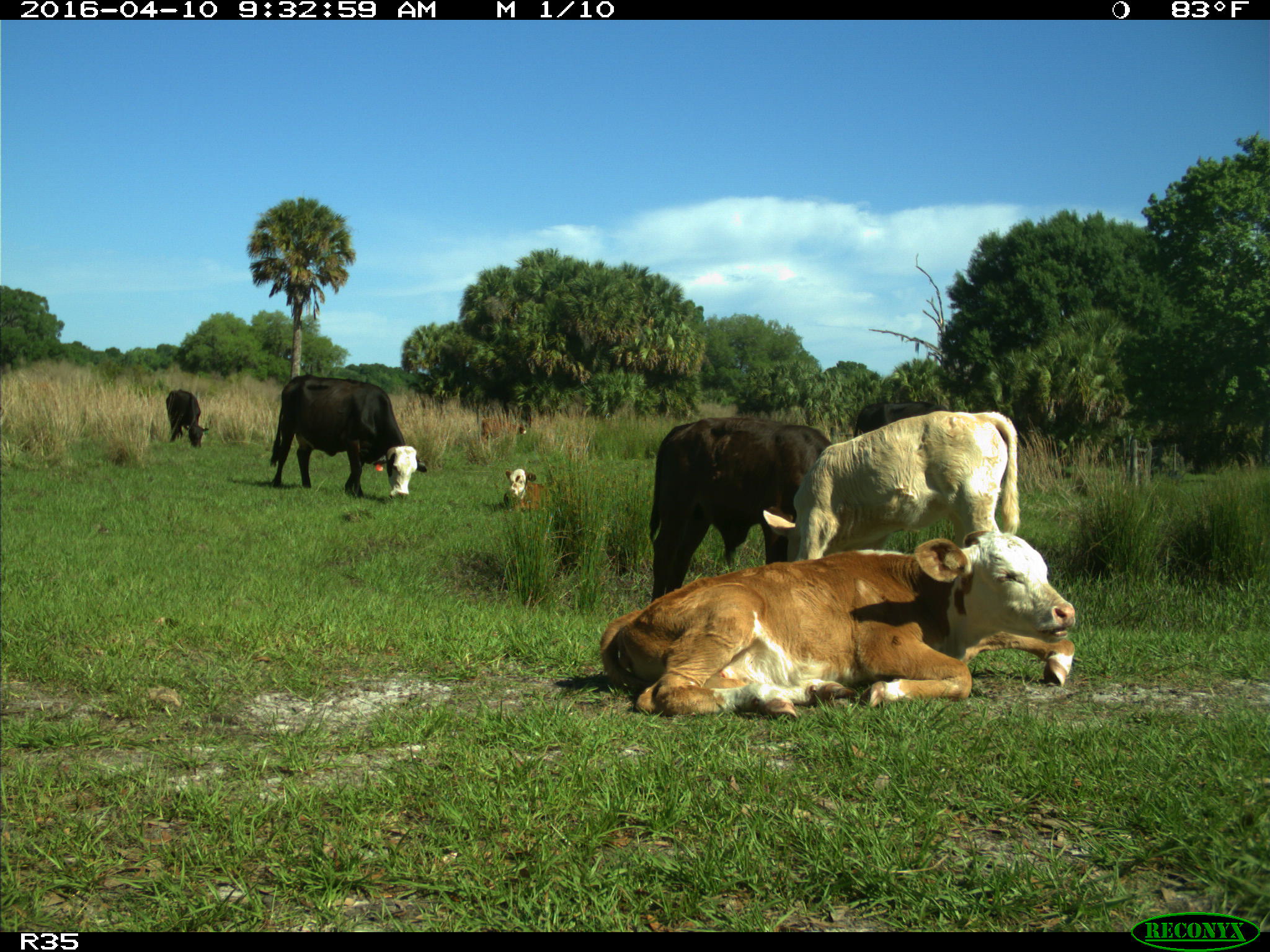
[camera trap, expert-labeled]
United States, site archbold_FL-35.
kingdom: Animalia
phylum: Chordata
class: Mammalia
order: Artiodactyla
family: Bovidae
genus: Bos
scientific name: Bos taurus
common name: domestic cow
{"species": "Bos taurus (domestic cow)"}